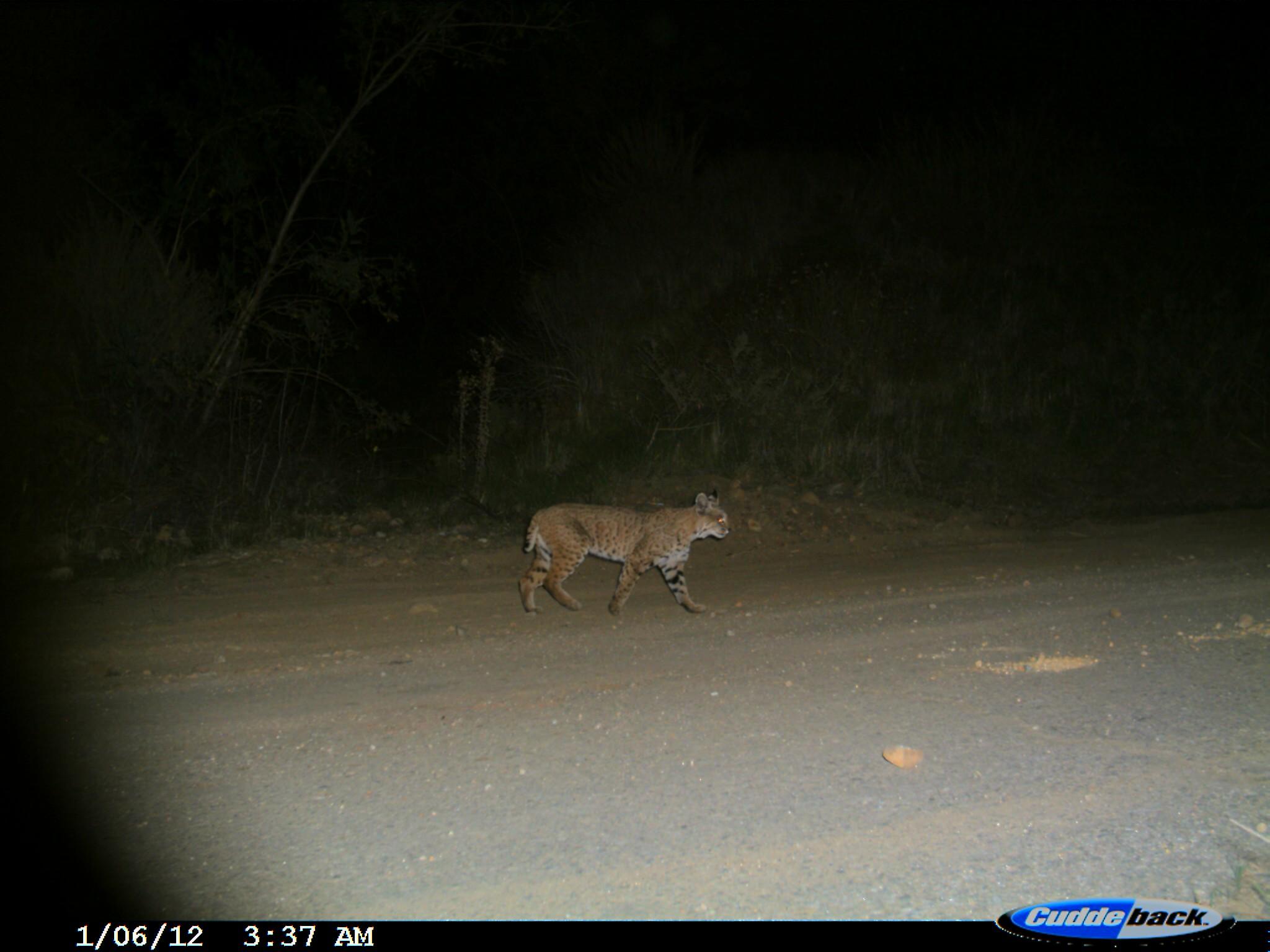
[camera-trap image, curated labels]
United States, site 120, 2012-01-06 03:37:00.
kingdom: Animalia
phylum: Chordata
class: Mammalia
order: Carnivora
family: Felidae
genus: Lynx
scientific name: Lynx rufus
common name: bobcat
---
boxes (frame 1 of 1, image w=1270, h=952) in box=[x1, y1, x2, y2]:
bobcat: box=[511, 492, 741, 624]